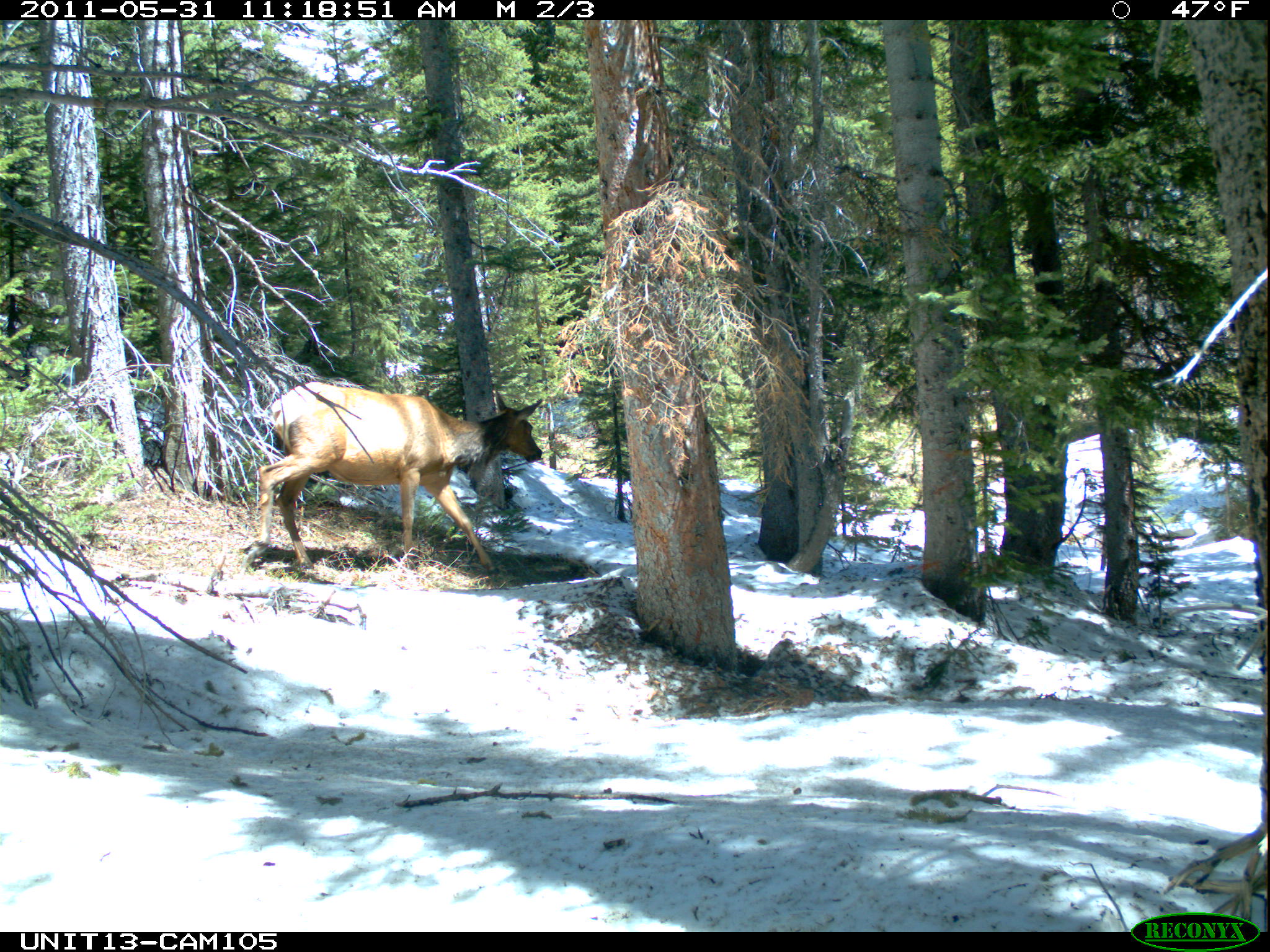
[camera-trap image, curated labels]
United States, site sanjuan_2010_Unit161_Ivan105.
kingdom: Animalia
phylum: Chordata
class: Mammalia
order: Artiodactyla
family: Cervidae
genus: Cervus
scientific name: Cervus elaphus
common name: red deer